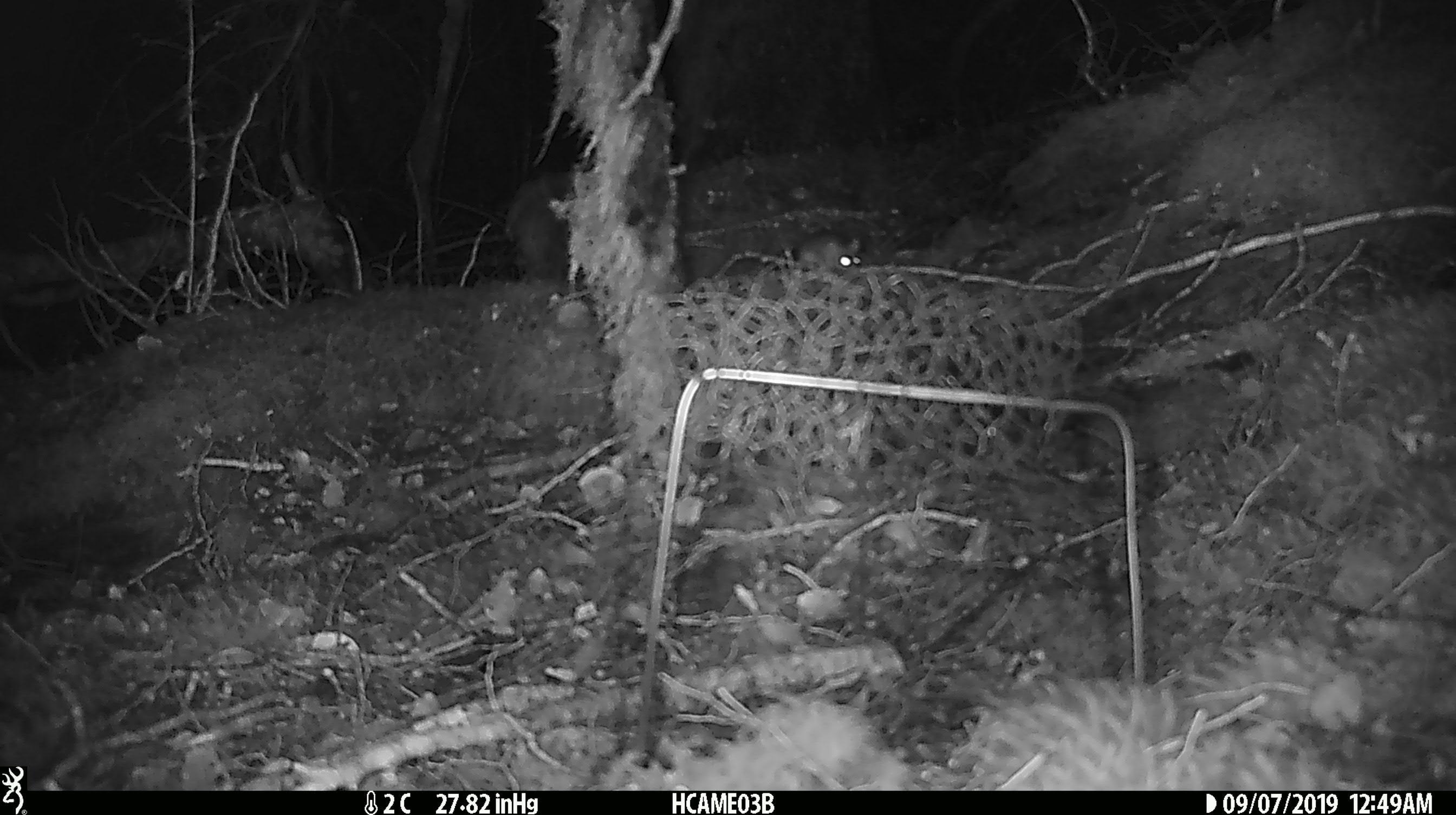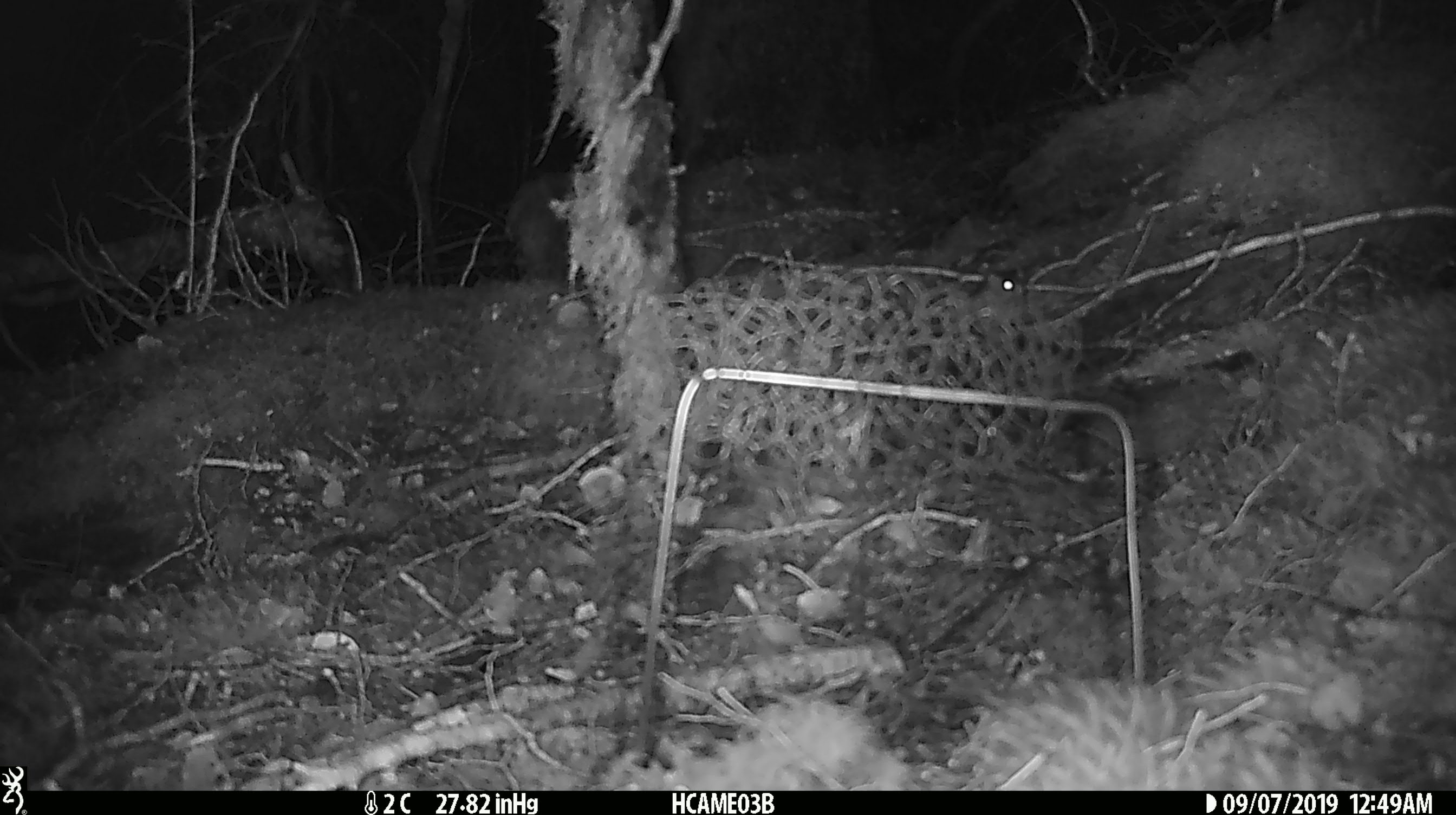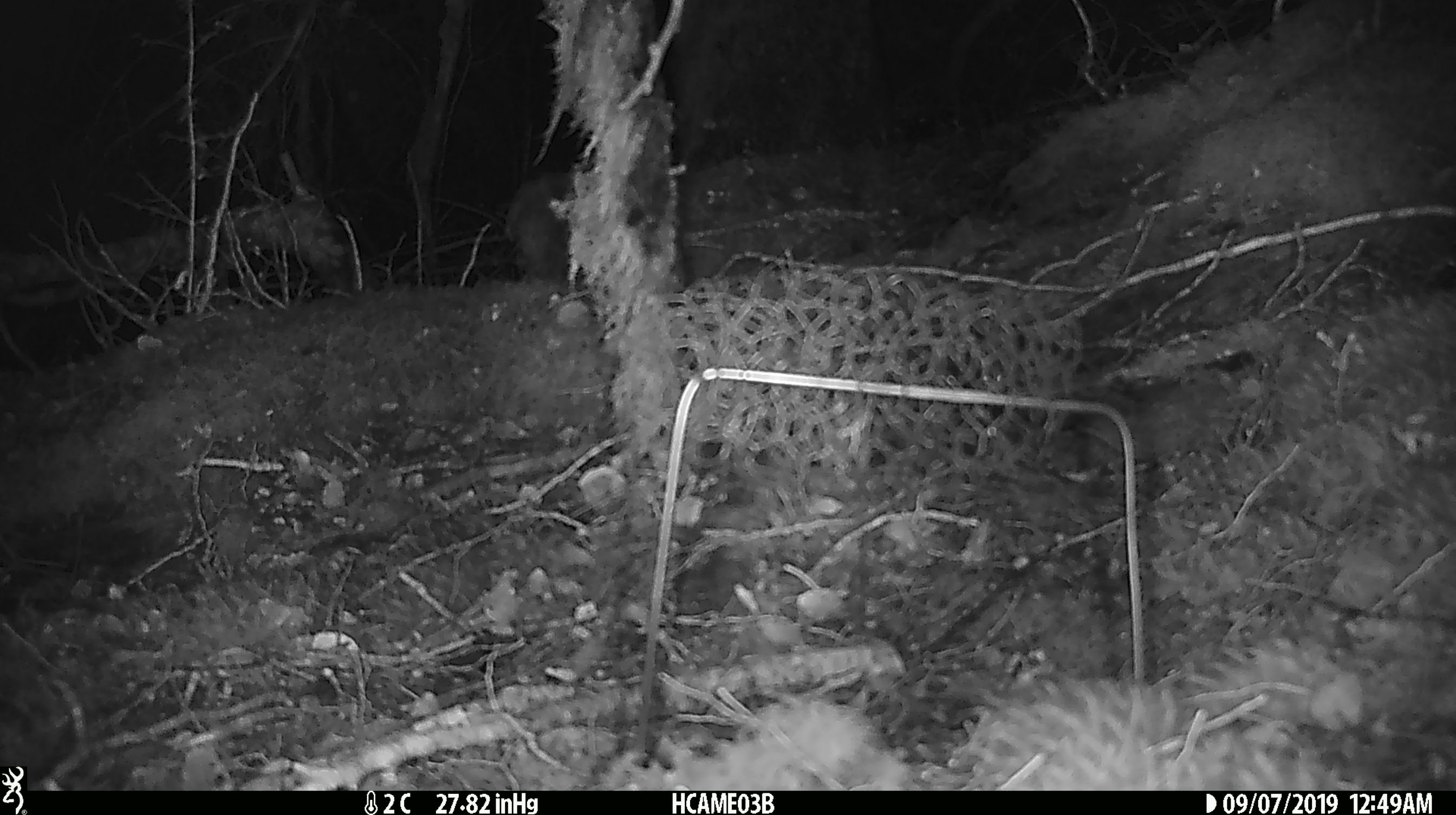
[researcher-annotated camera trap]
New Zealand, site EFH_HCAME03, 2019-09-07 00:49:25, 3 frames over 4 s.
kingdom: Animalia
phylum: Chordata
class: Mammalia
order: Rodentia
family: Muridae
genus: Mus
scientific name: Mus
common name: mouse